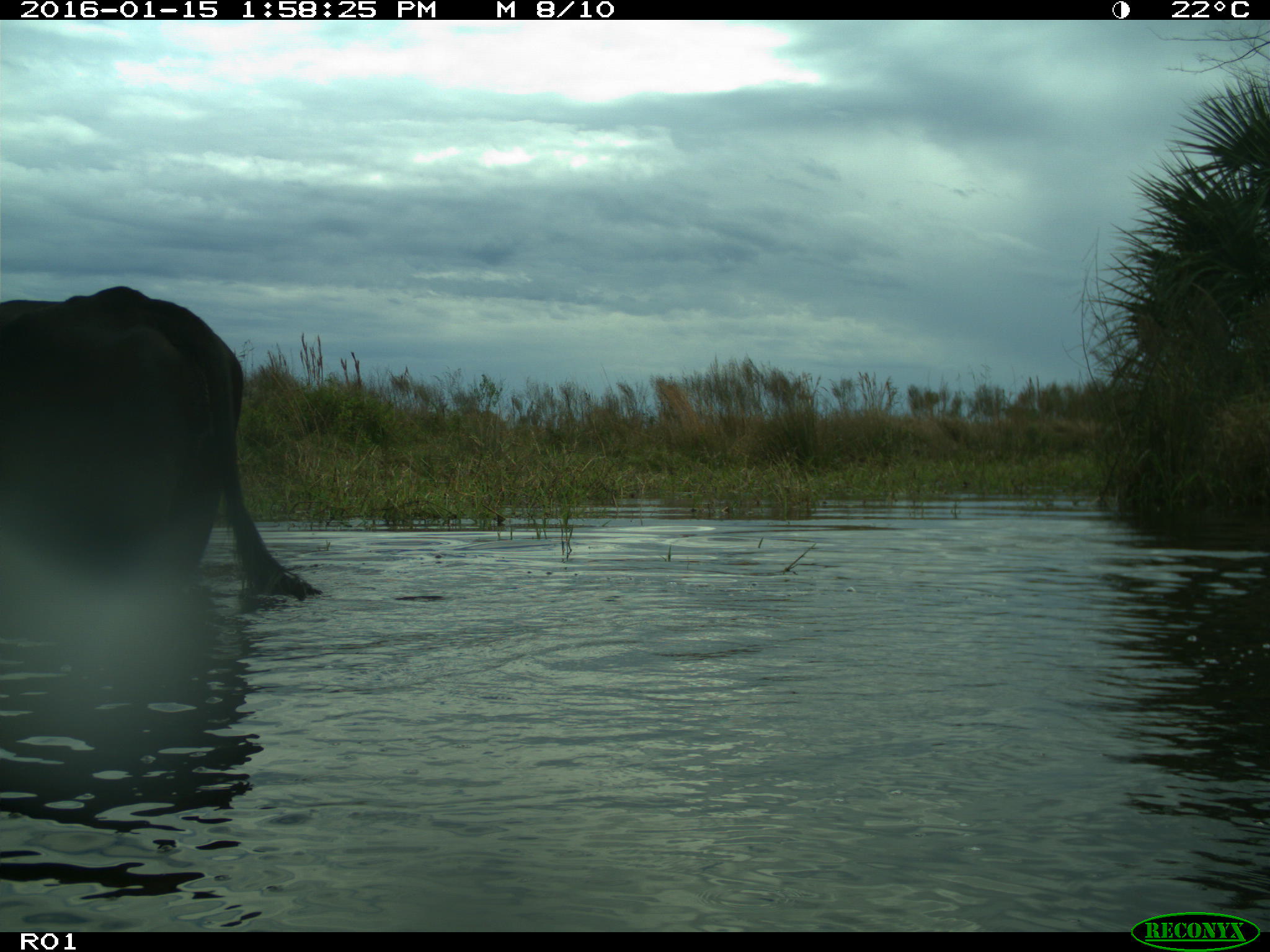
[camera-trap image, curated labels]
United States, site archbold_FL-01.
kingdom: Animalia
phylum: Chordata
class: Mammalia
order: Artiodactyla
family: Bovidae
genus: Bos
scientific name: Bos taurus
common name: domestic cow